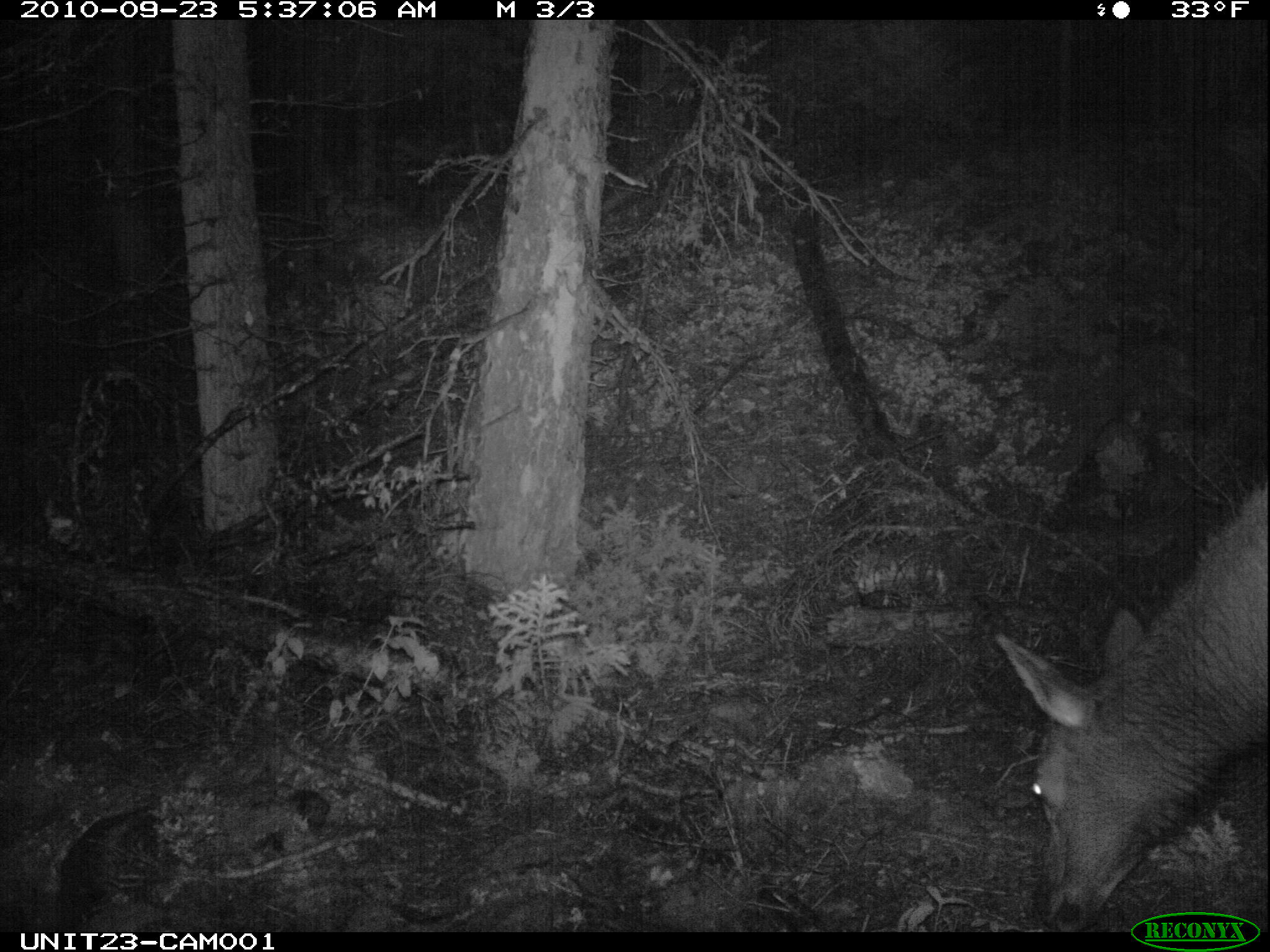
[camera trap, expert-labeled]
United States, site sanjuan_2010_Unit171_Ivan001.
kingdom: Animalia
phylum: Chordata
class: Mammalia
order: Artiodactyla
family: Cervidae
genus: Cervus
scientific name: Cervus elaphus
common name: red deer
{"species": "Cervus elaphus (red deer)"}